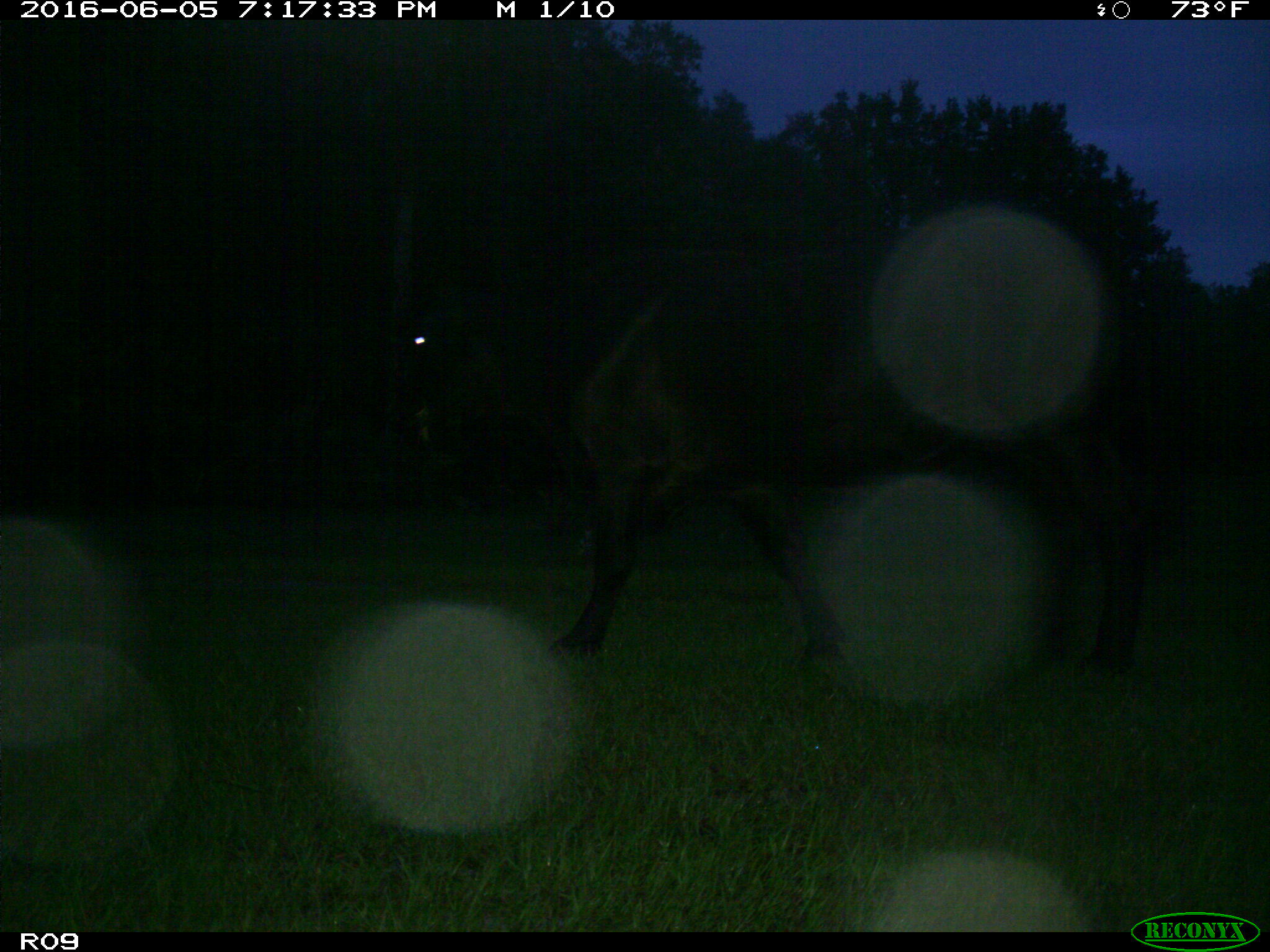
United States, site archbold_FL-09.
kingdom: Animalia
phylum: Chordata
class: Mammalia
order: Artiodactyla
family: Bovidae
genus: Bos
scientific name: Bos taurus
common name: domestic cow